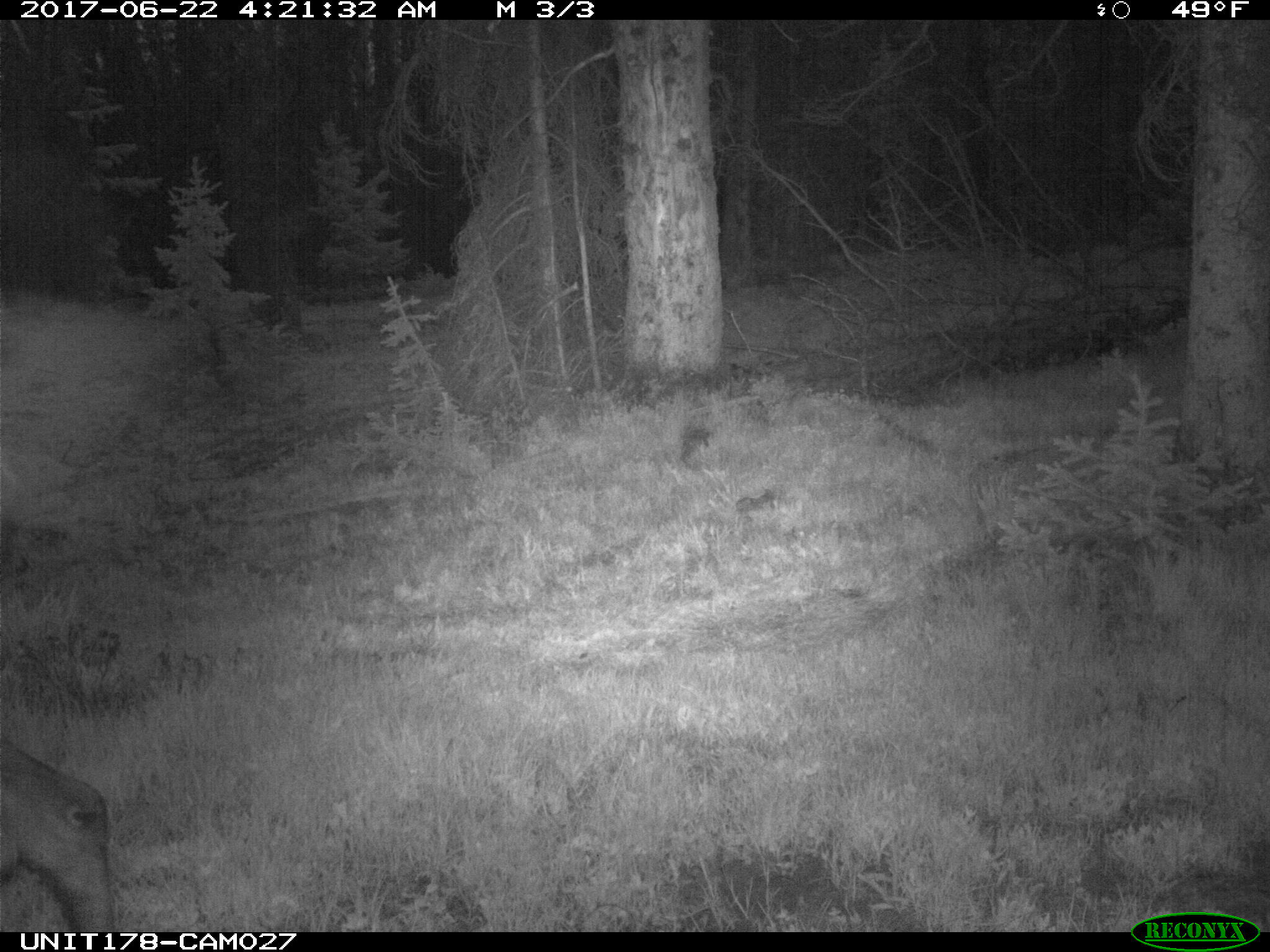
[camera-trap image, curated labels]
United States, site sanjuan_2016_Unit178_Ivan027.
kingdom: Animalia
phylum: Chordata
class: Mammalia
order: Artiodactyla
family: Cervidae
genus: Alces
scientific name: Alces alces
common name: moose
Alces alces (moose).